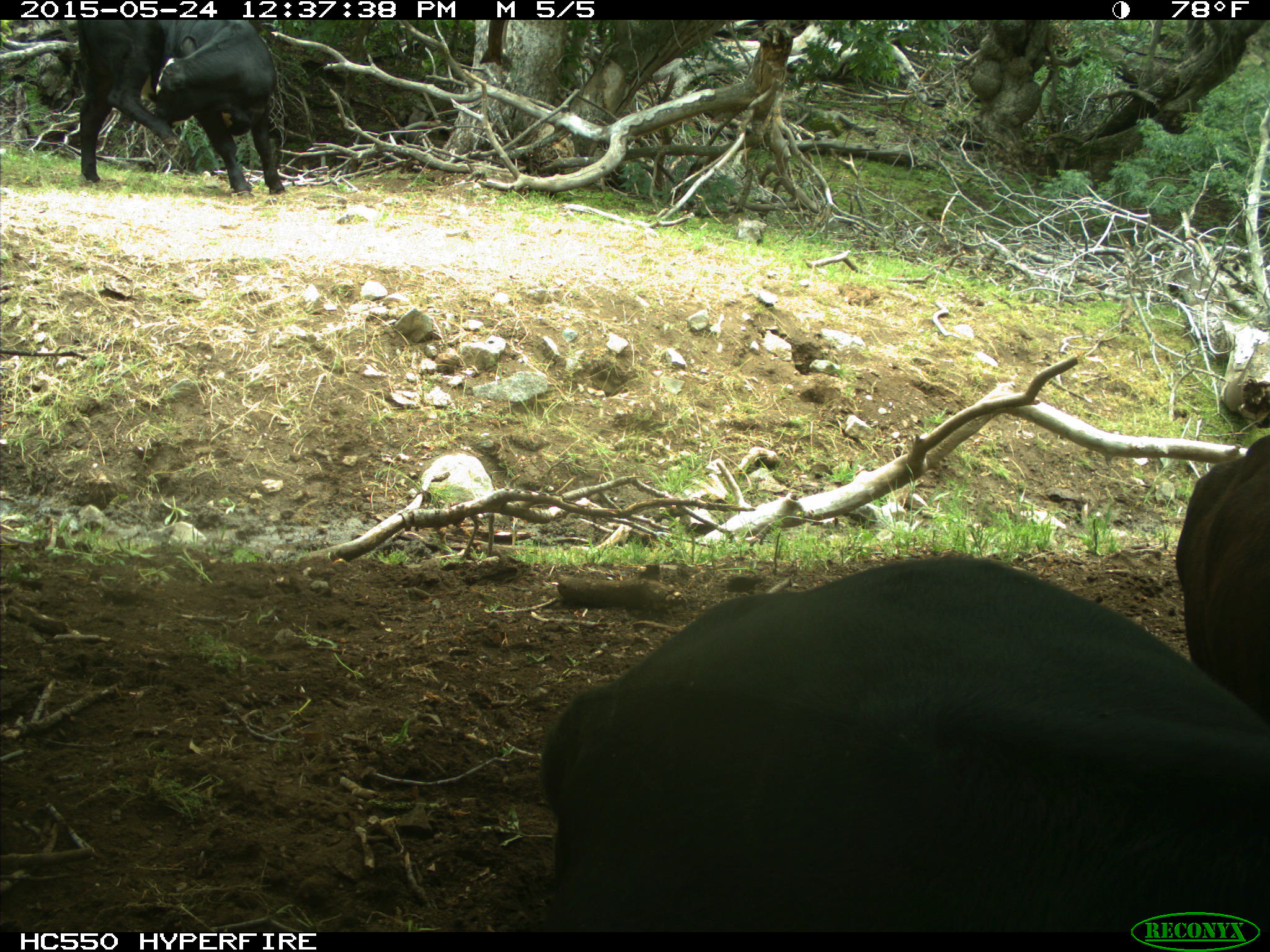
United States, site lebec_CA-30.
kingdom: Animalia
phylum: Chordata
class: Mammalia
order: Artiodactyla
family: Bovidae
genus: Bos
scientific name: Bos taurus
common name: domestic cow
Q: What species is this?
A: Bos taurus (domestic cow).